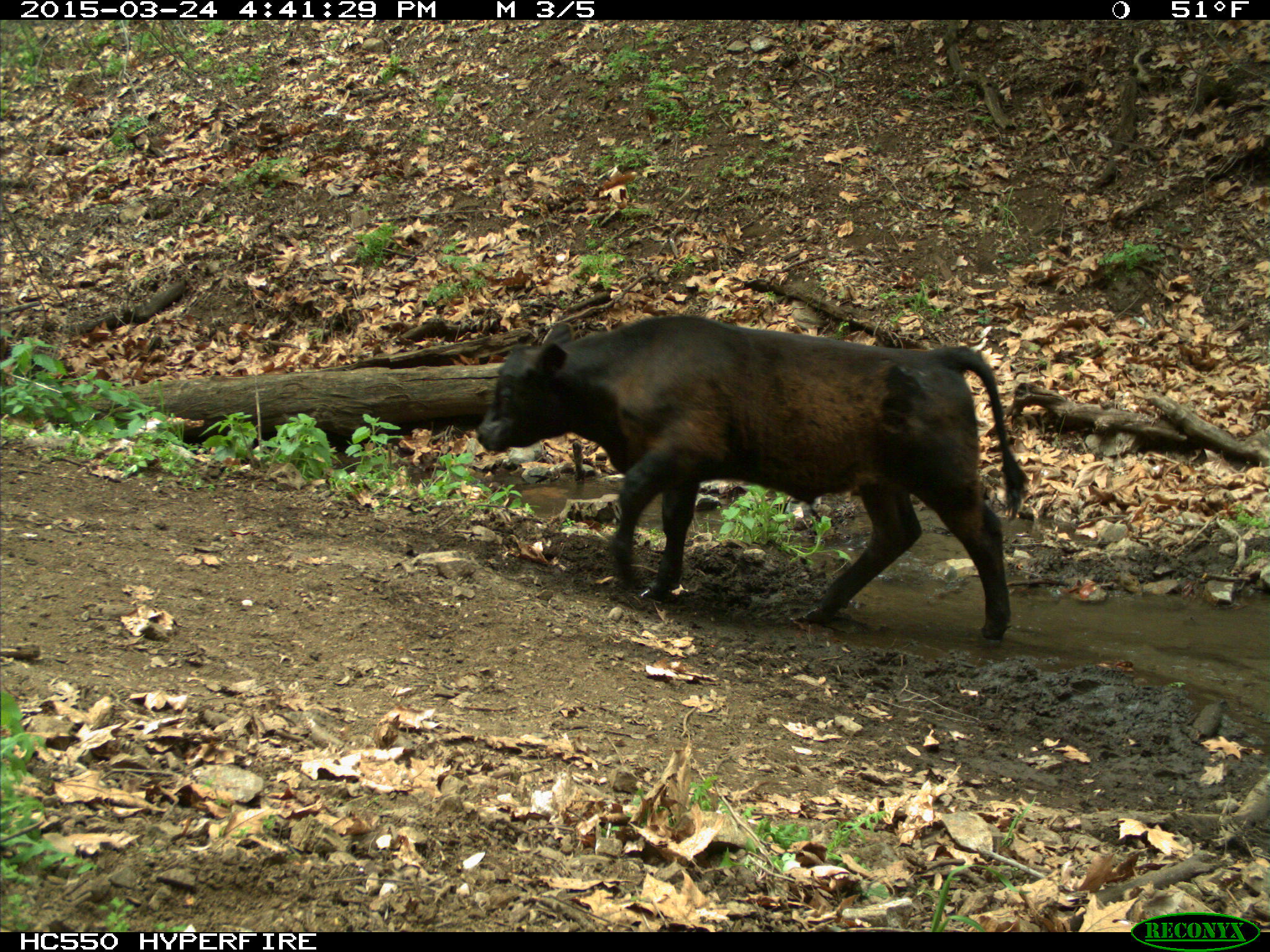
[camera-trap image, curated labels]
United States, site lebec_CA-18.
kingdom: Animalia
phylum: Chordata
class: Mammalia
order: Artiodactyla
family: Bovidae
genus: Bos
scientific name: Bos taurus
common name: domestic cow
Bos taurus (domestic cow).